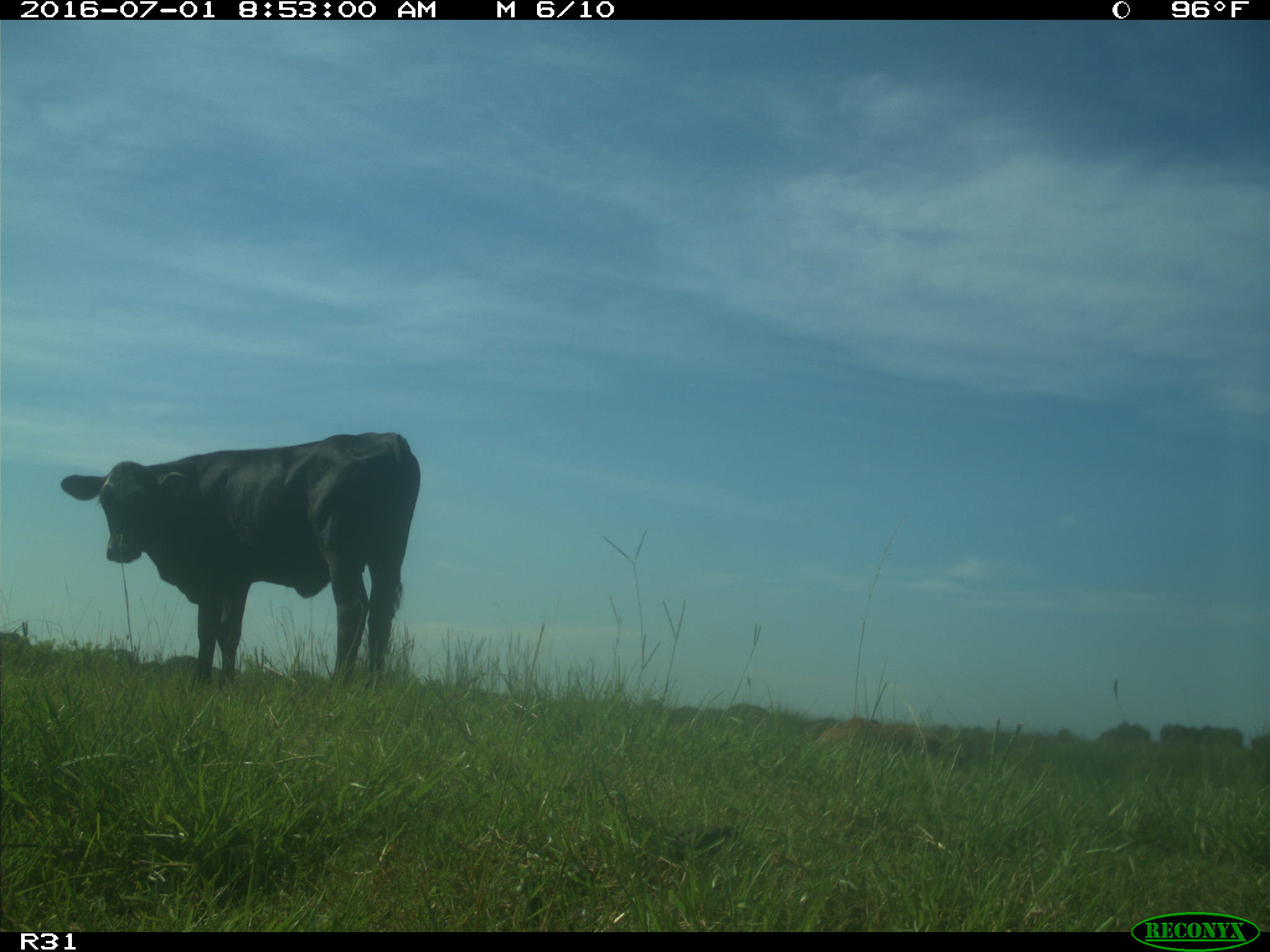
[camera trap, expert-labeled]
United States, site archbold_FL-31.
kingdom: Animalia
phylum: Chordata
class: Mammalia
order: Artiodactyla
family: Bovidae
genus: Bos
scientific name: Bos taurus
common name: domestic cow